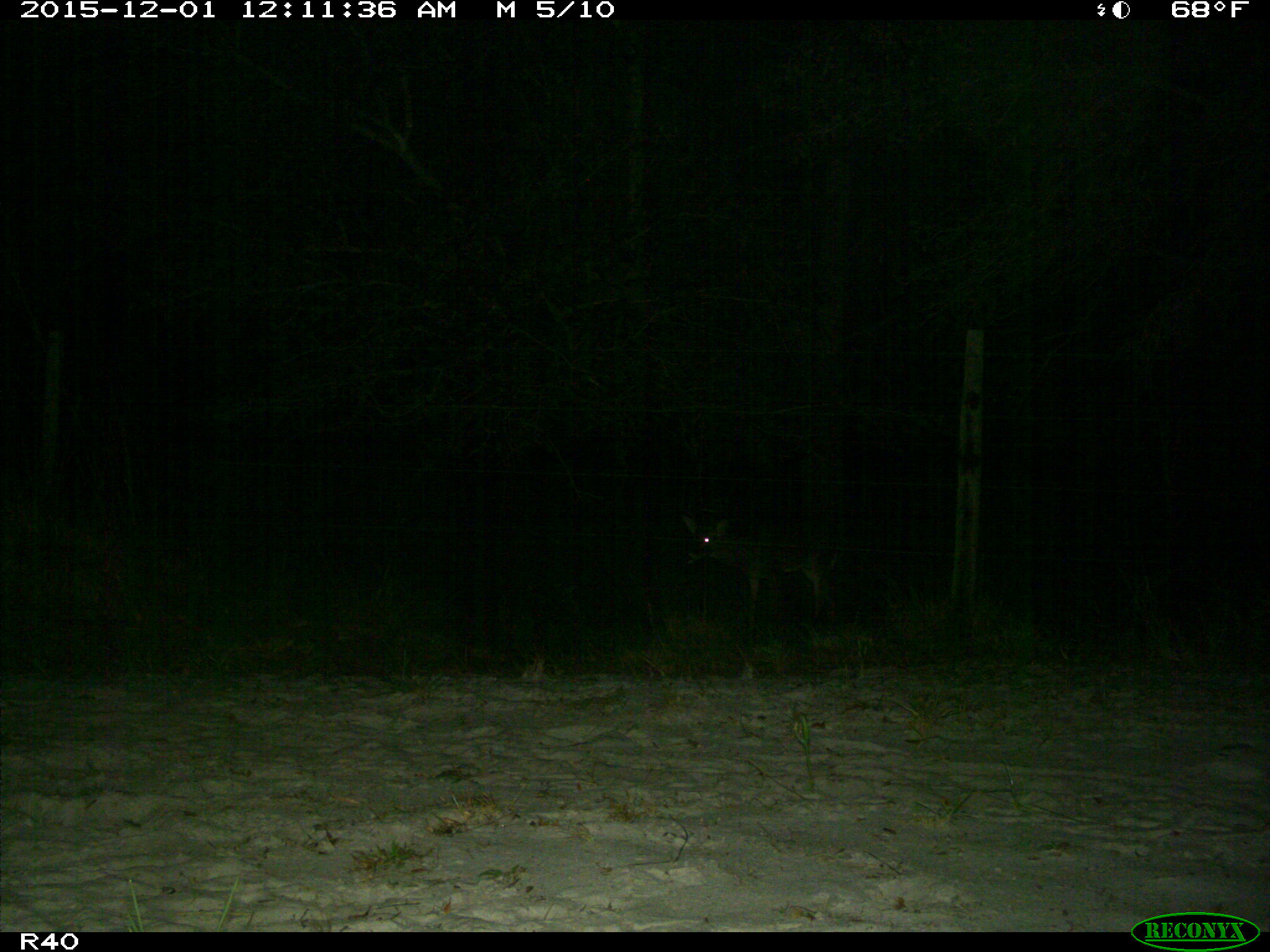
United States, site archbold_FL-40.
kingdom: Animalia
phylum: Chordata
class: Mammalia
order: Artiodactyla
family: Cervidae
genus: Odocoileus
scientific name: Odocoileus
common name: deer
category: unidentified deer